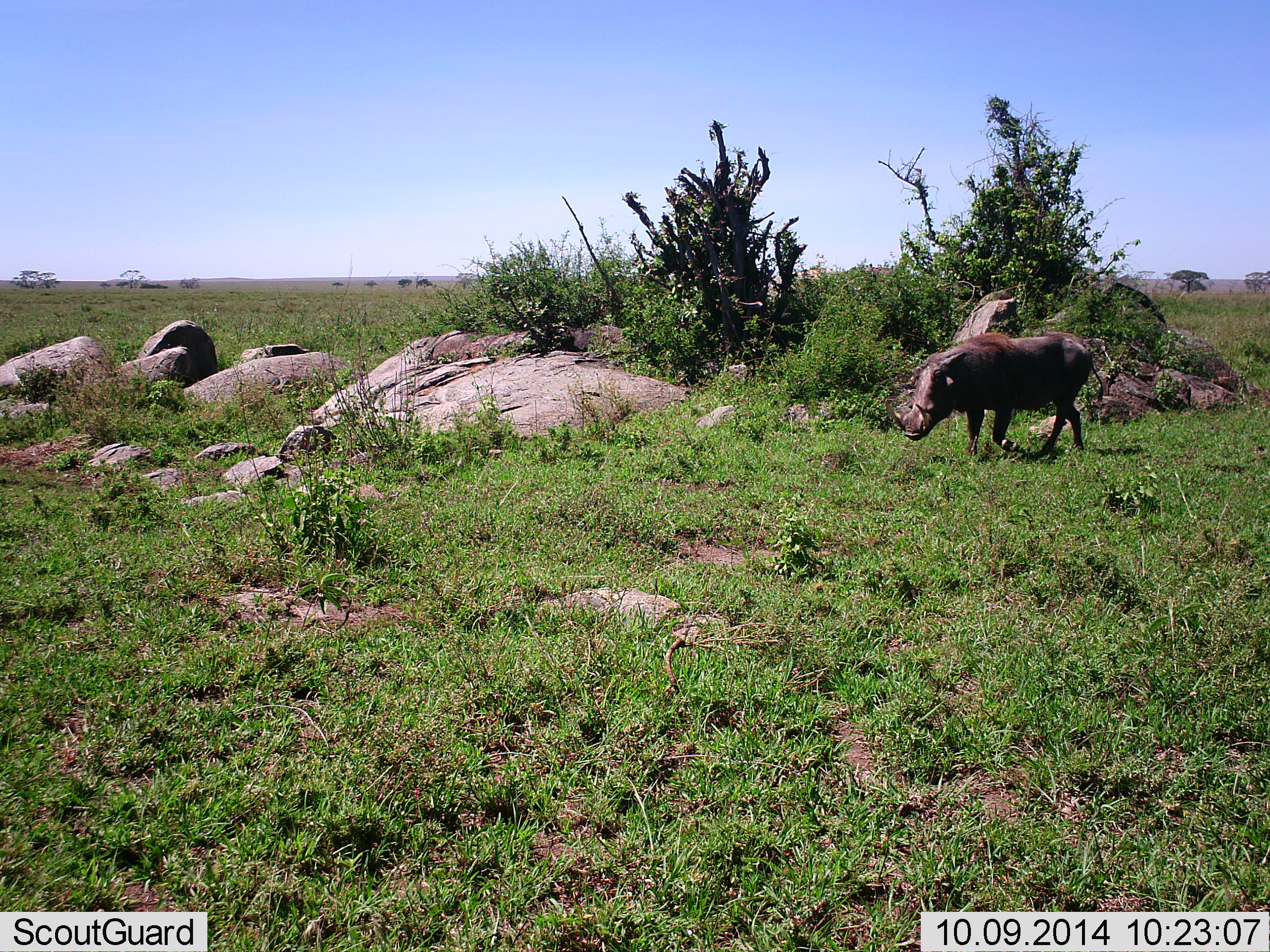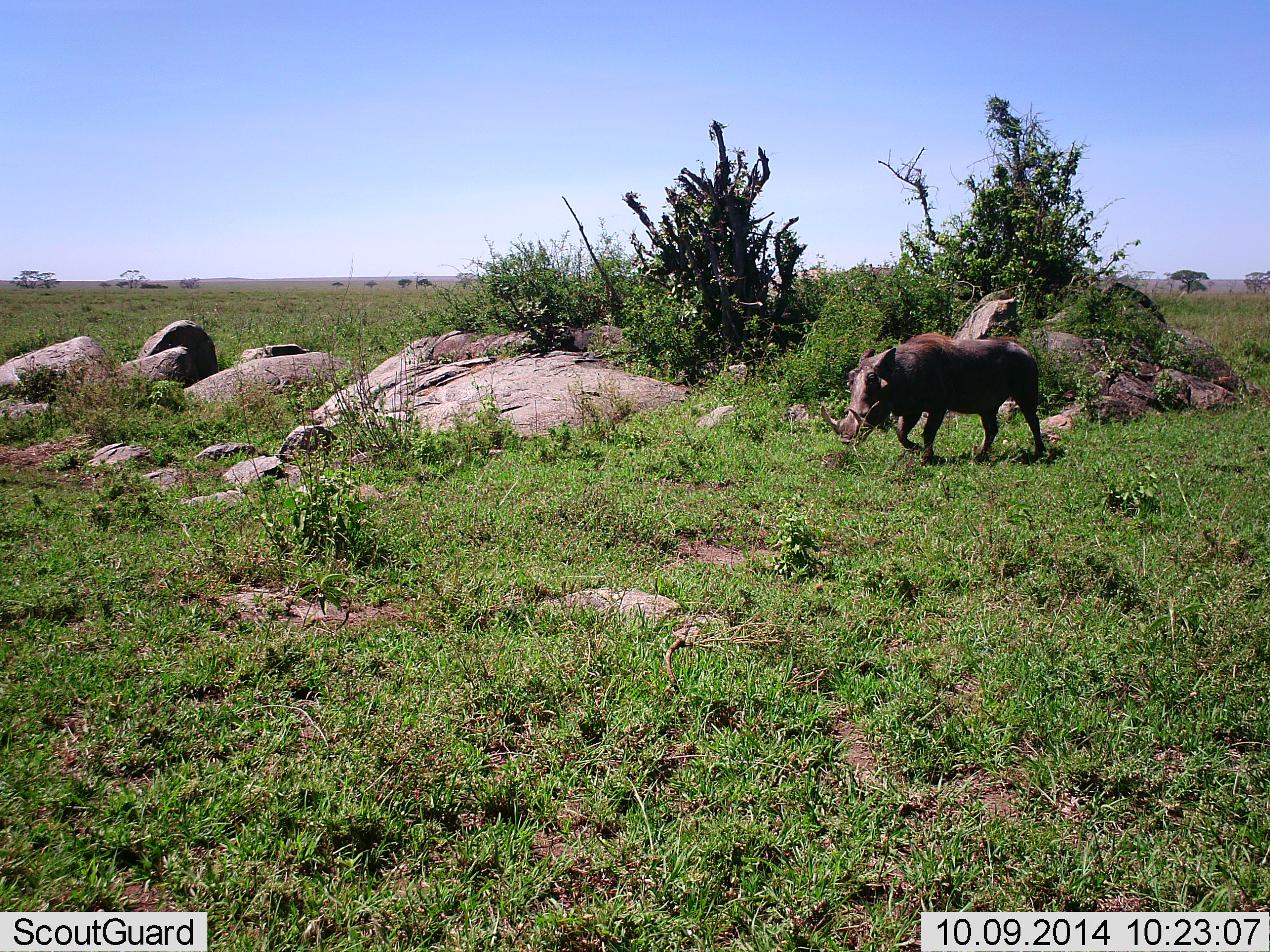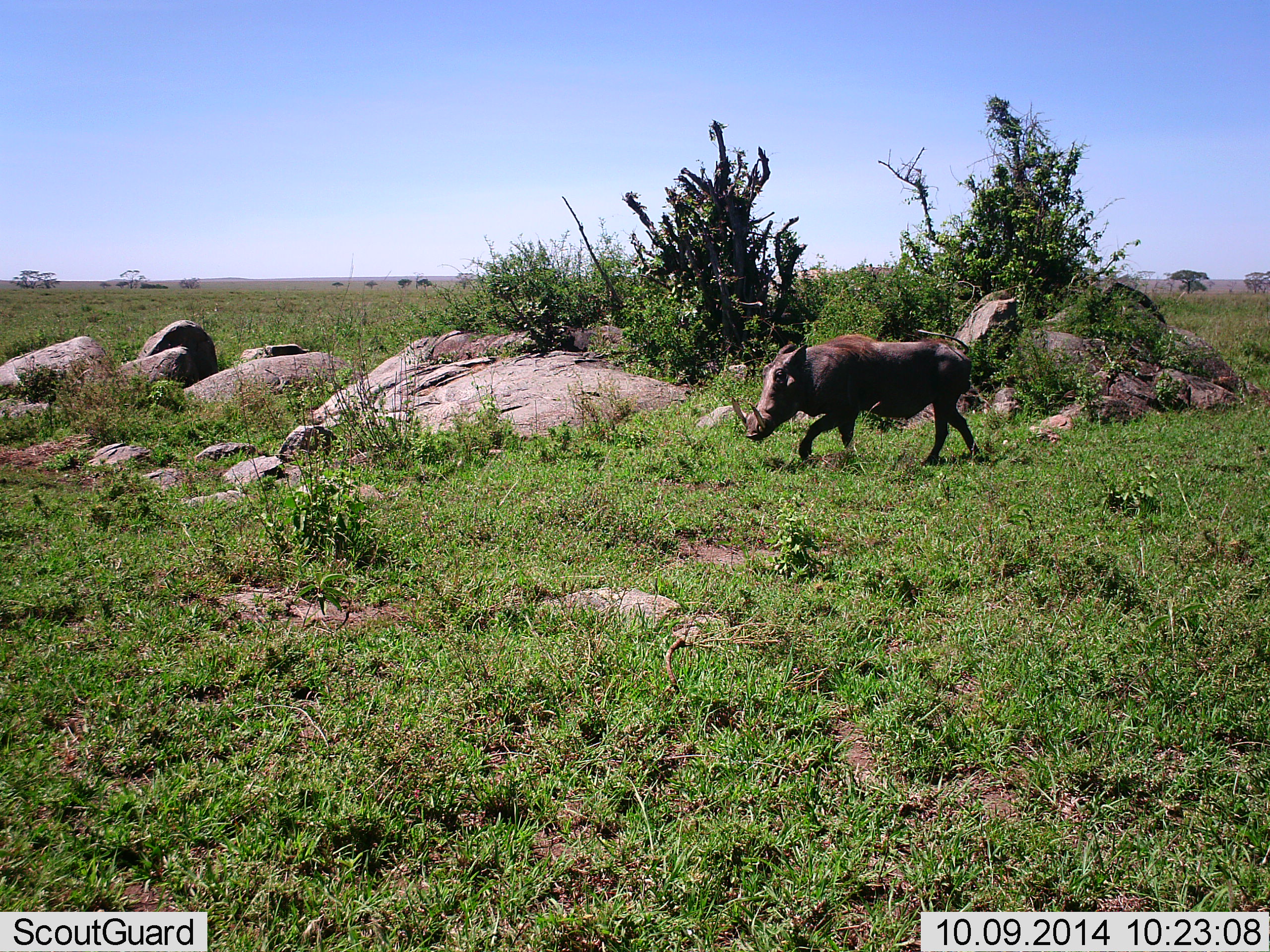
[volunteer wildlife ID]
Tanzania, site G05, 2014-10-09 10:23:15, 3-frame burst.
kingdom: Animalia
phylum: Chordata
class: Mammalia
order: Artiodactyla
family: Suidae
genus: Phacochoerus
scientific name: Phacochoerus africanus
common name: warthog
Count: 1.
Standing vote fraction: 0%.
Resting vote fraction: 0%.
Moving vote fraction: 100%.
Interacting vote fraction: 0%.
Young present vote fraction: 0%.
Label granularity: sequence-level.